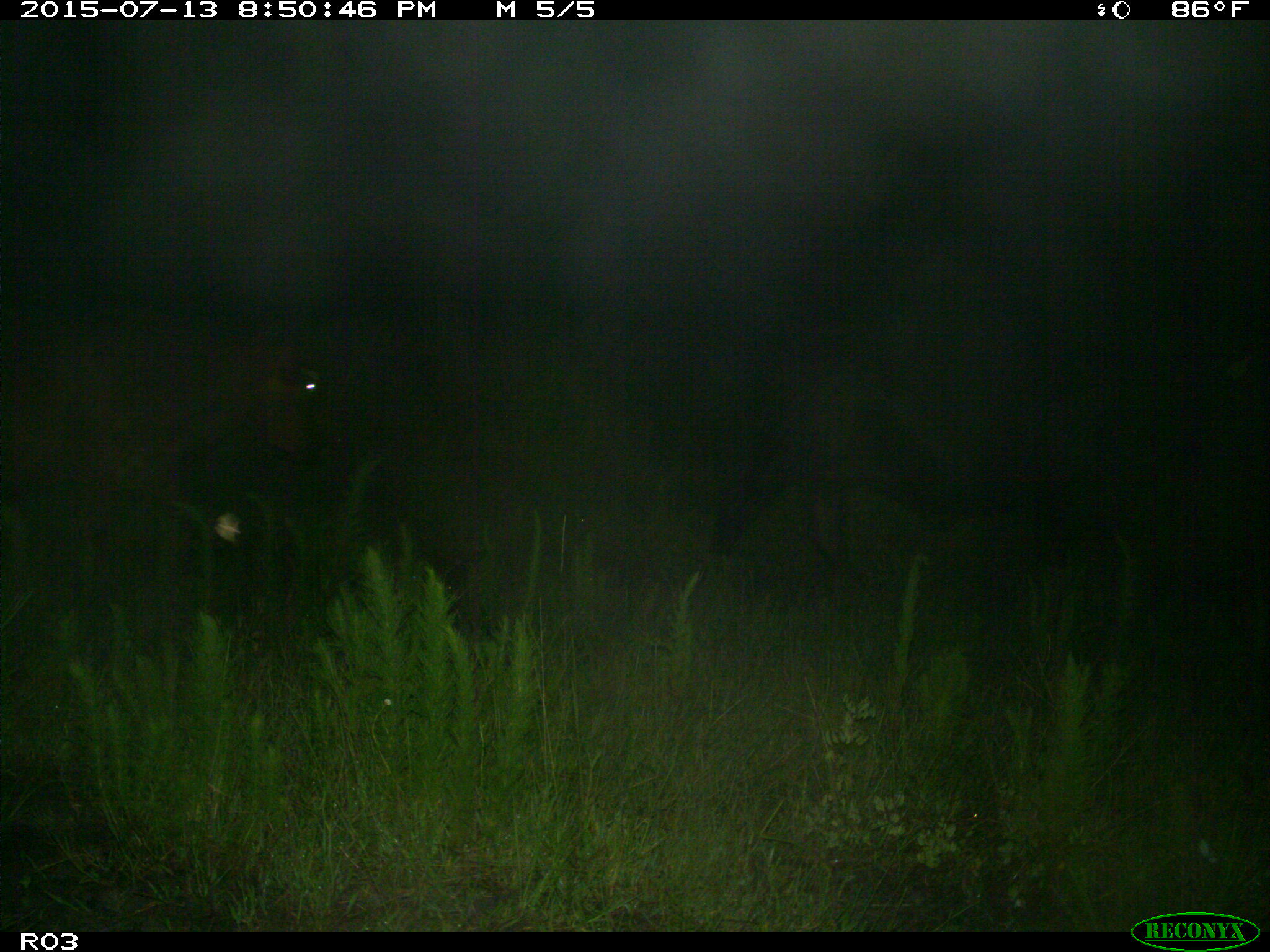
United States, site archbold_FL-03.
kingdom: Animalia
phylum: Chordata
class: Mammalia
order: Artiodactyla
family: Bovidae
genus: Bos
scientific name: Bos taurus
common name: domestic cow